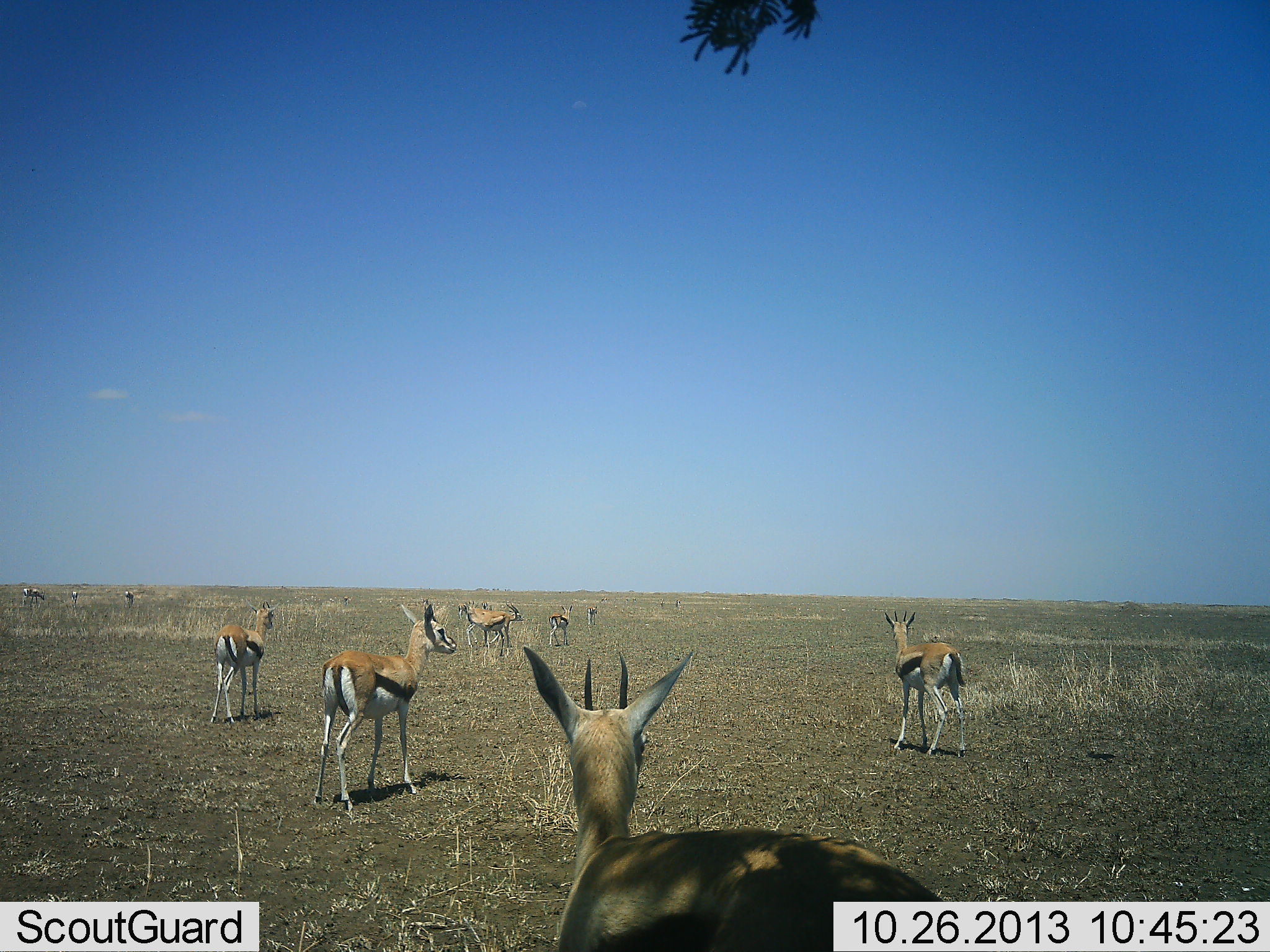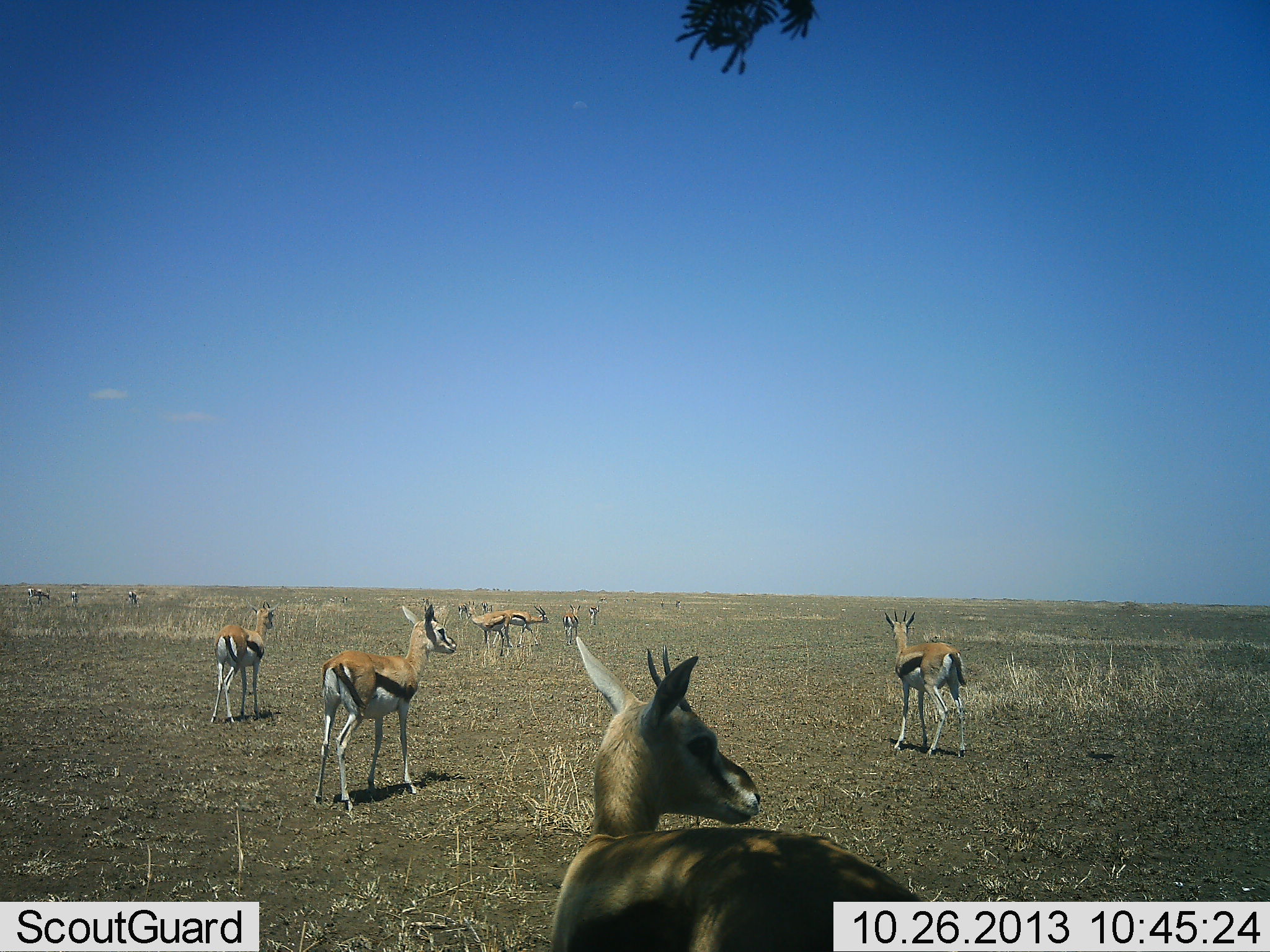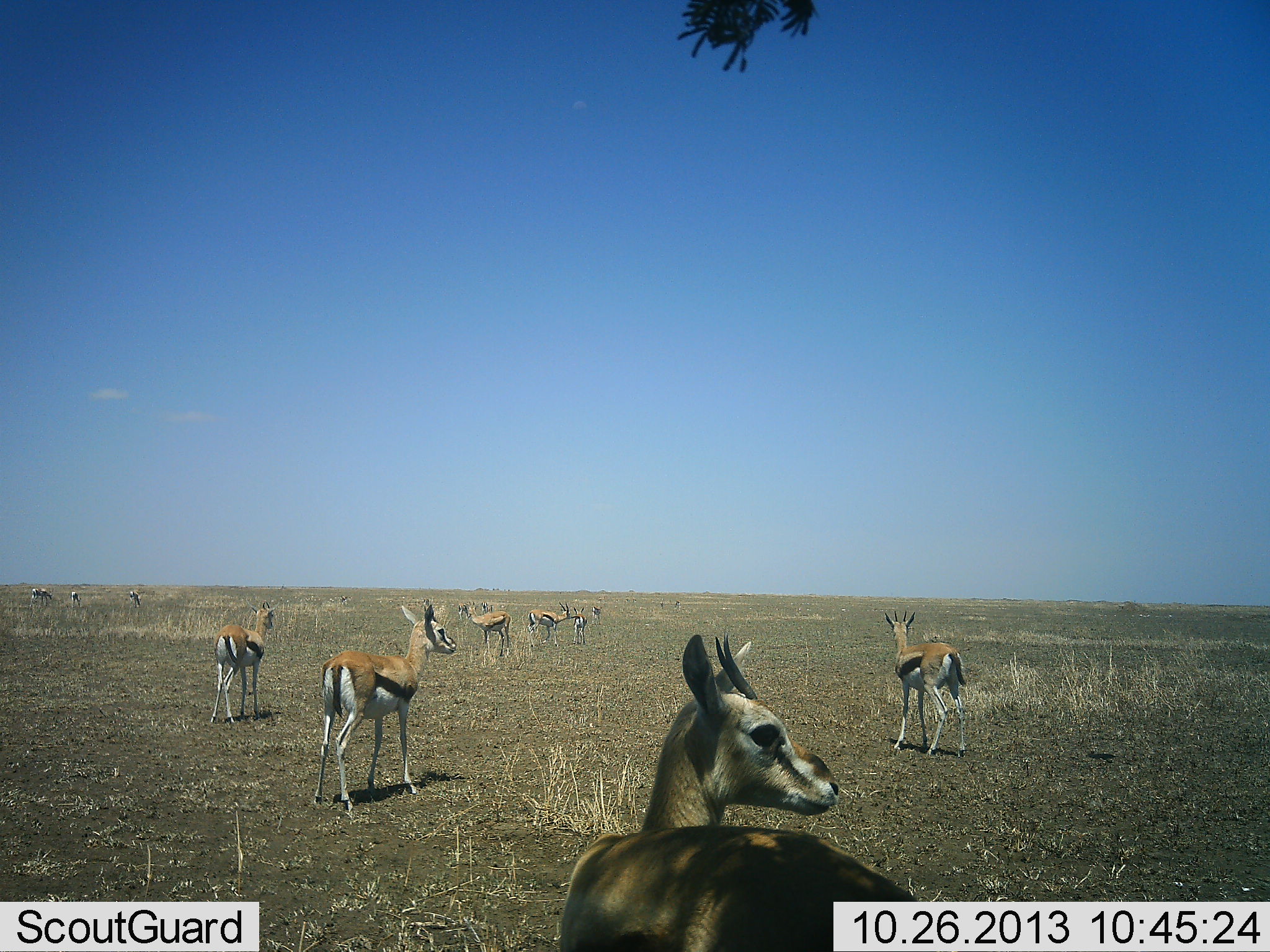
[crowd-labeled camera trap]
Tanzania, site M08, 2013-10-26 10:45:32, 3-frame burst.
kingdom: Animalia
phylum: Chordata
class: Mammalia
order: Artiodactyla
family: Bovidae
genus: Eudorcas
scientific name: Eudorcas thomsonii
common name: thomson's gazelle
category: gazellethomsons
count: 11-50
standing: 89%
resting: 4%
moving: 39%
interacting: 4%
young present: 0%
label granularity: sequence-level